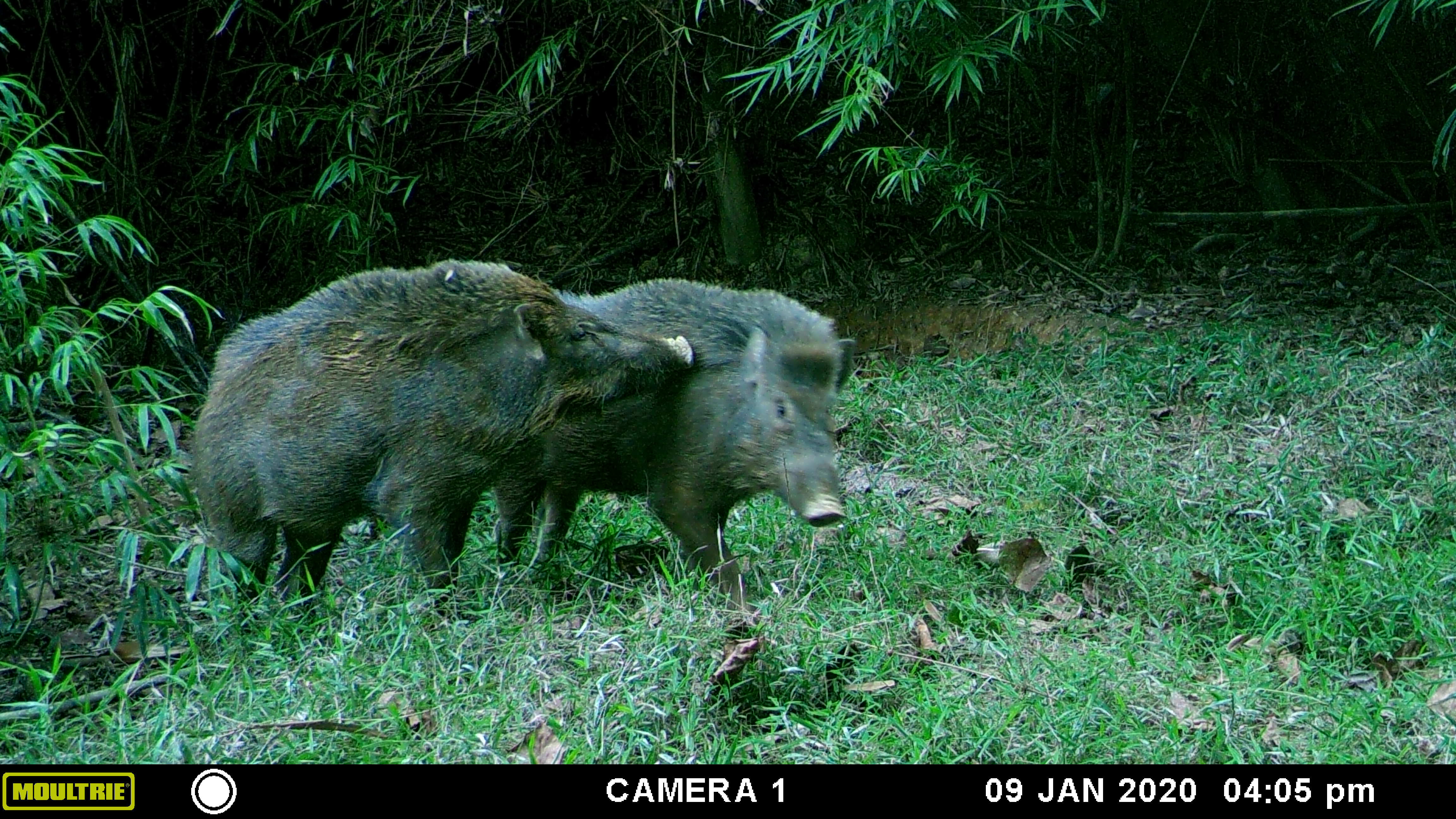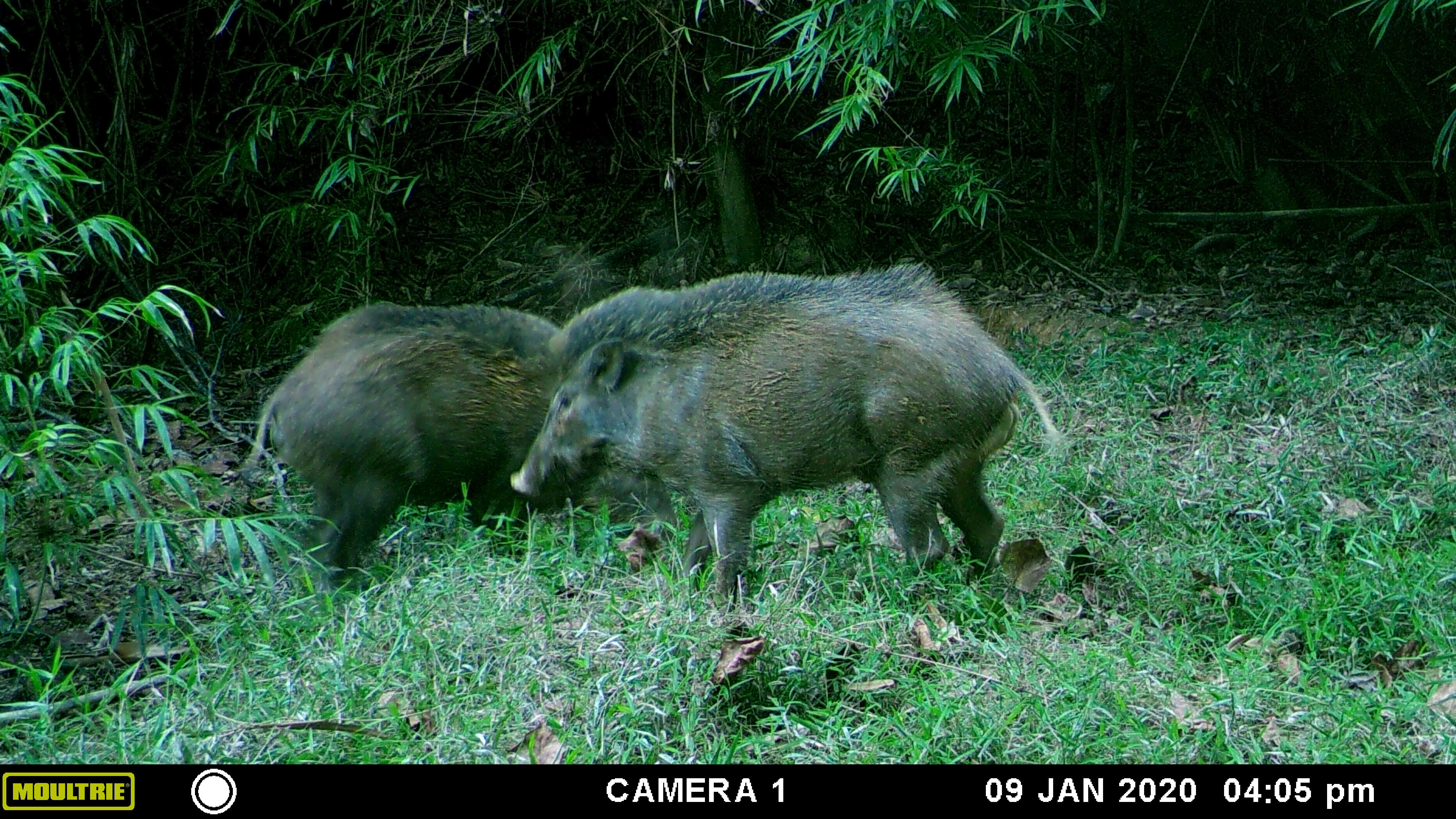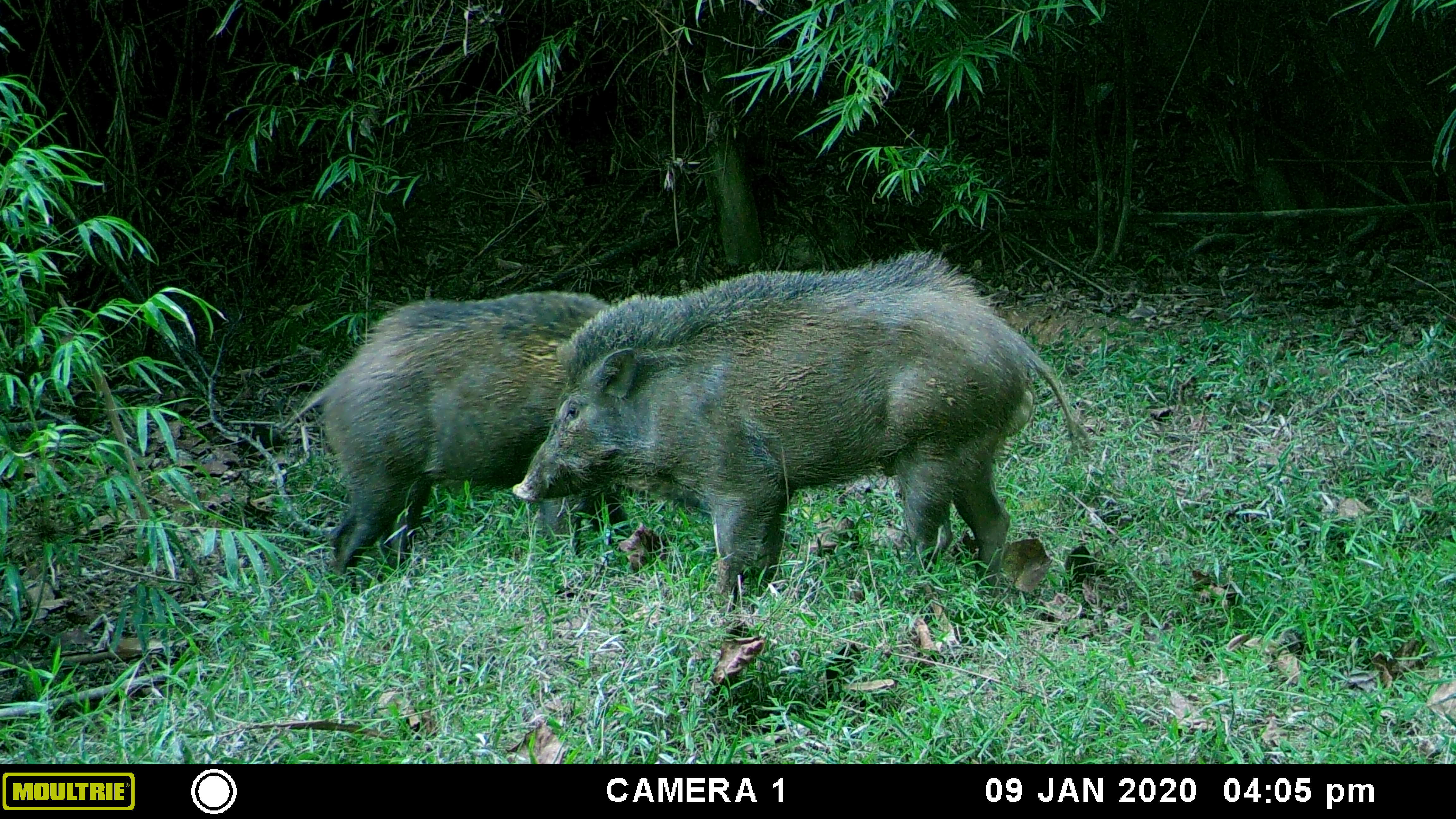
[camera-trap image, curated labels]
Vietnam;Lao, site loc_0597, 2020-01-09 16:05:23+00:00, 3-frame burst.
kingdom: Animalia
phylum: Chordata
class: Mammalia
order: Artiodactyla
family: Suidae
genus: Sus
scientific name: Sus scrofa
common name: eurasian wild pig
Eurasian wild pig (Sus scrofa). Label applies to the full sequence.